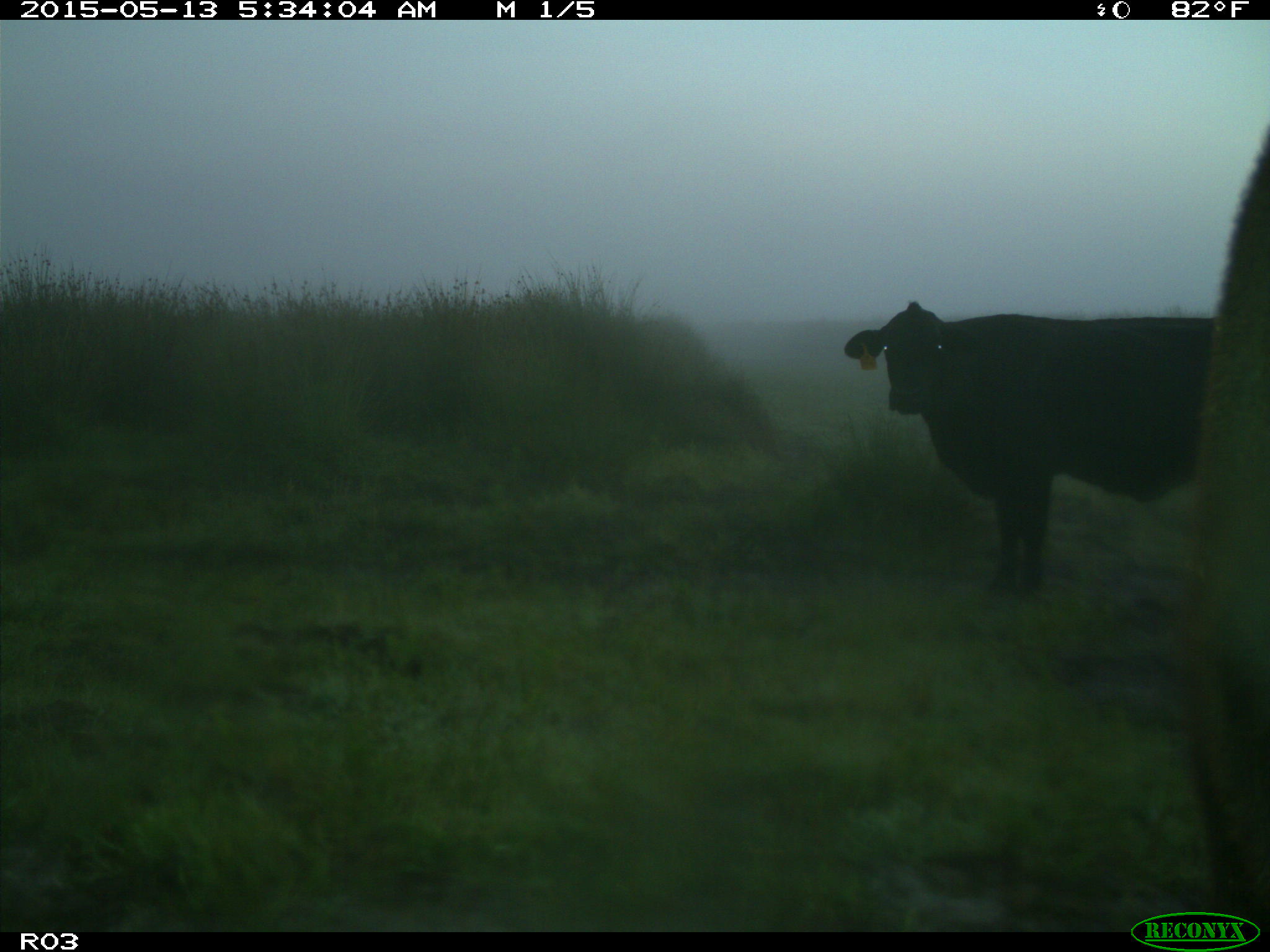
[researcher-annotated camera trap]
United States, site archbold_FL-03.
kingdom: Animalia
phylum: Chordata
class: Mammalia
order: Artiodactyla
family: Bovidae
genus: Bos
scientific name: Bos taurus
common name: domestic cow